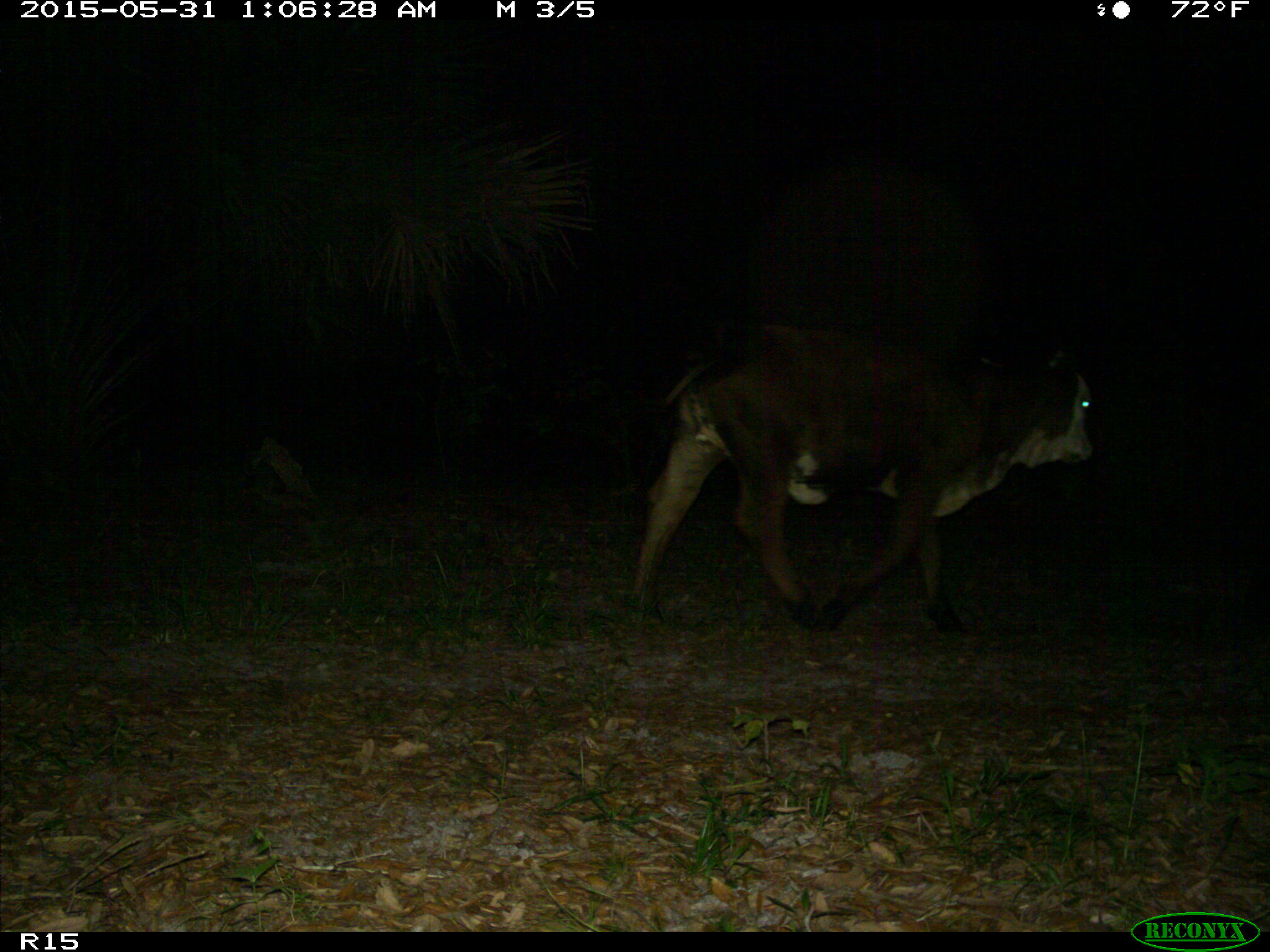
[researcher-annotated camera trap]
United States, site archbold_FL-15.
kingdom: Animalia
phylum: Chordata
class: Mammalia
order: Artiodactyla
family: Bovidae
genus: Bos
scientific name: Bos taurus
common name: domestic cow